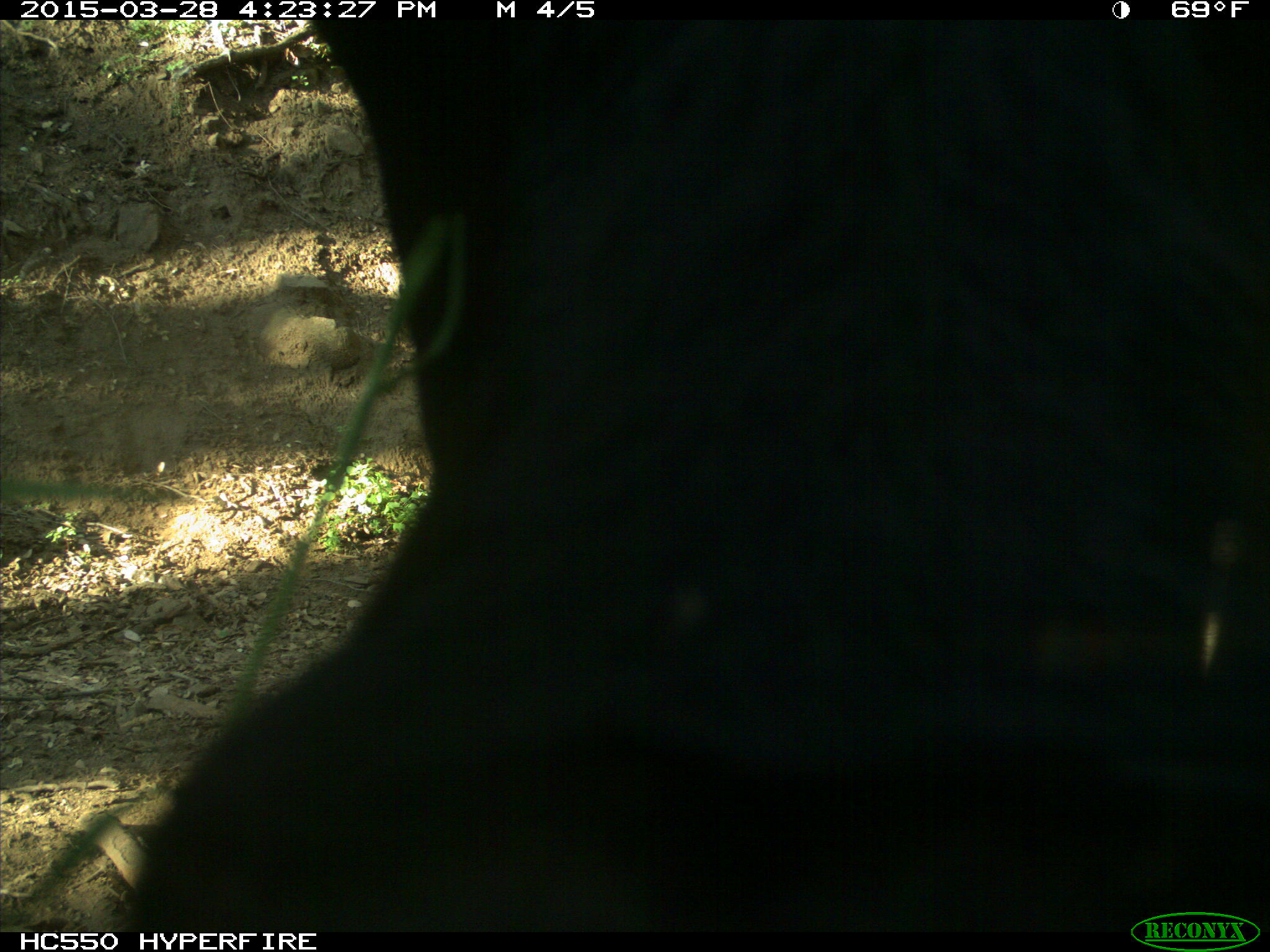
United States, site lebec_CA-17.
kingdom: Animalia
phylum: Chordata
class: Mammalia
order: Artiodactyla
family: Bovidae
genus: Bos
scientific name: Bos taurus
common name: domestic cow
Bos taurus (domestic cow).